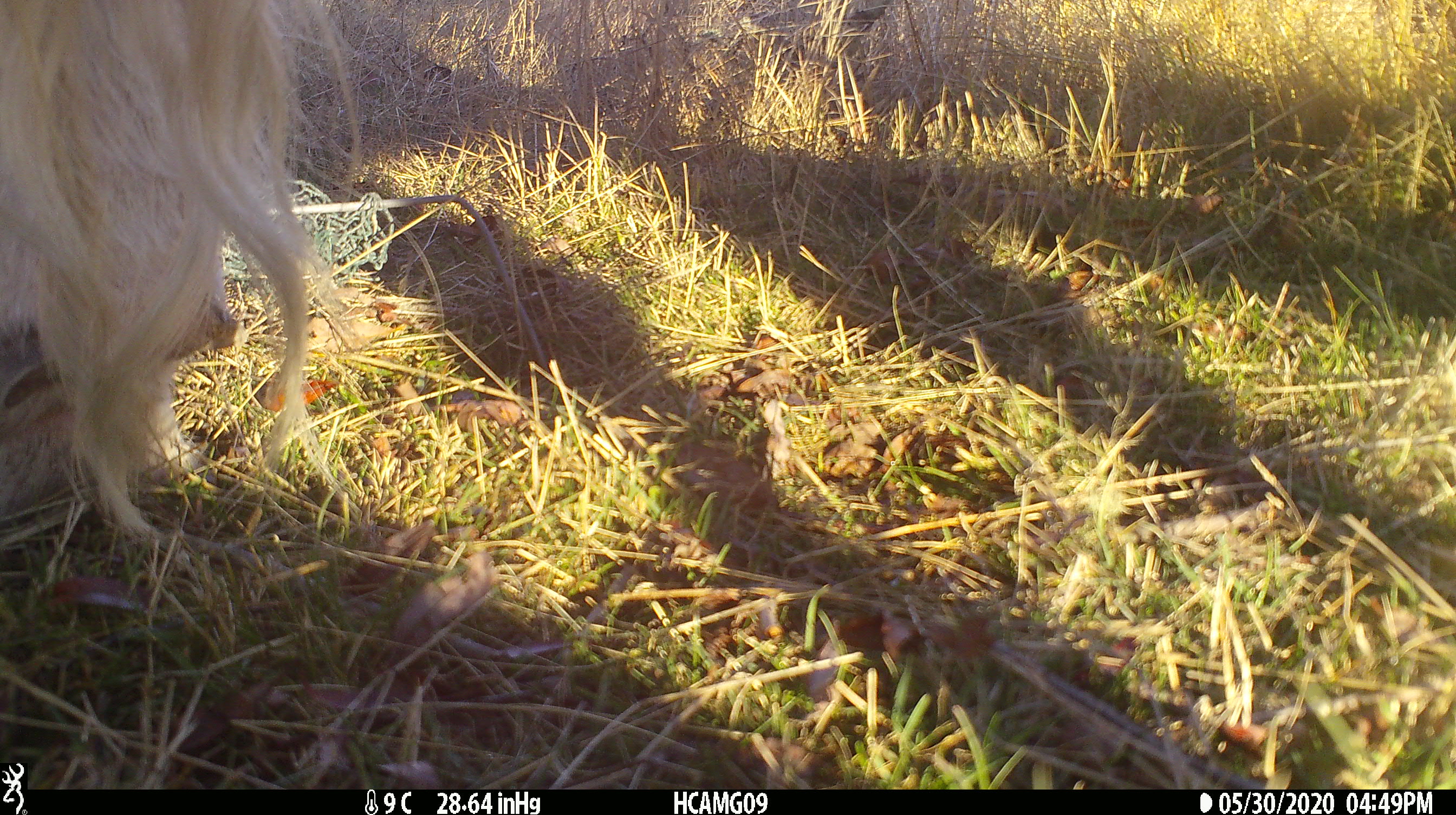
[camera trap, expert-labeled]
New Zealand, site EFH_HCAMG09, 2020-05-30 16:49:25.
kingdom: Animalia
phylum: Chordata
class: Mammalia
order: Artiodactyla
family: Bovidae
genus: Bos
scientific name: Bos taurus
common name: domestic cow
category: cow